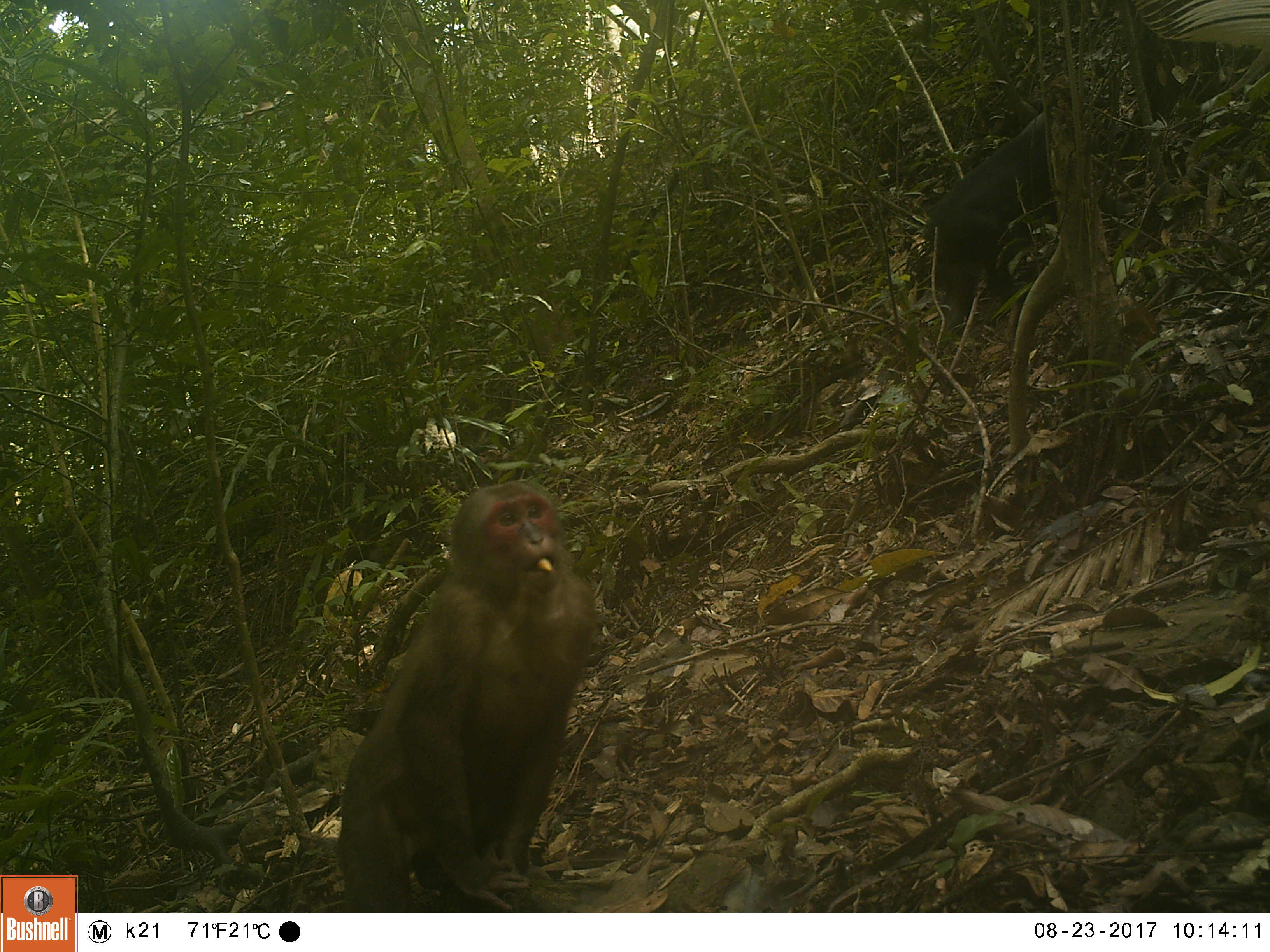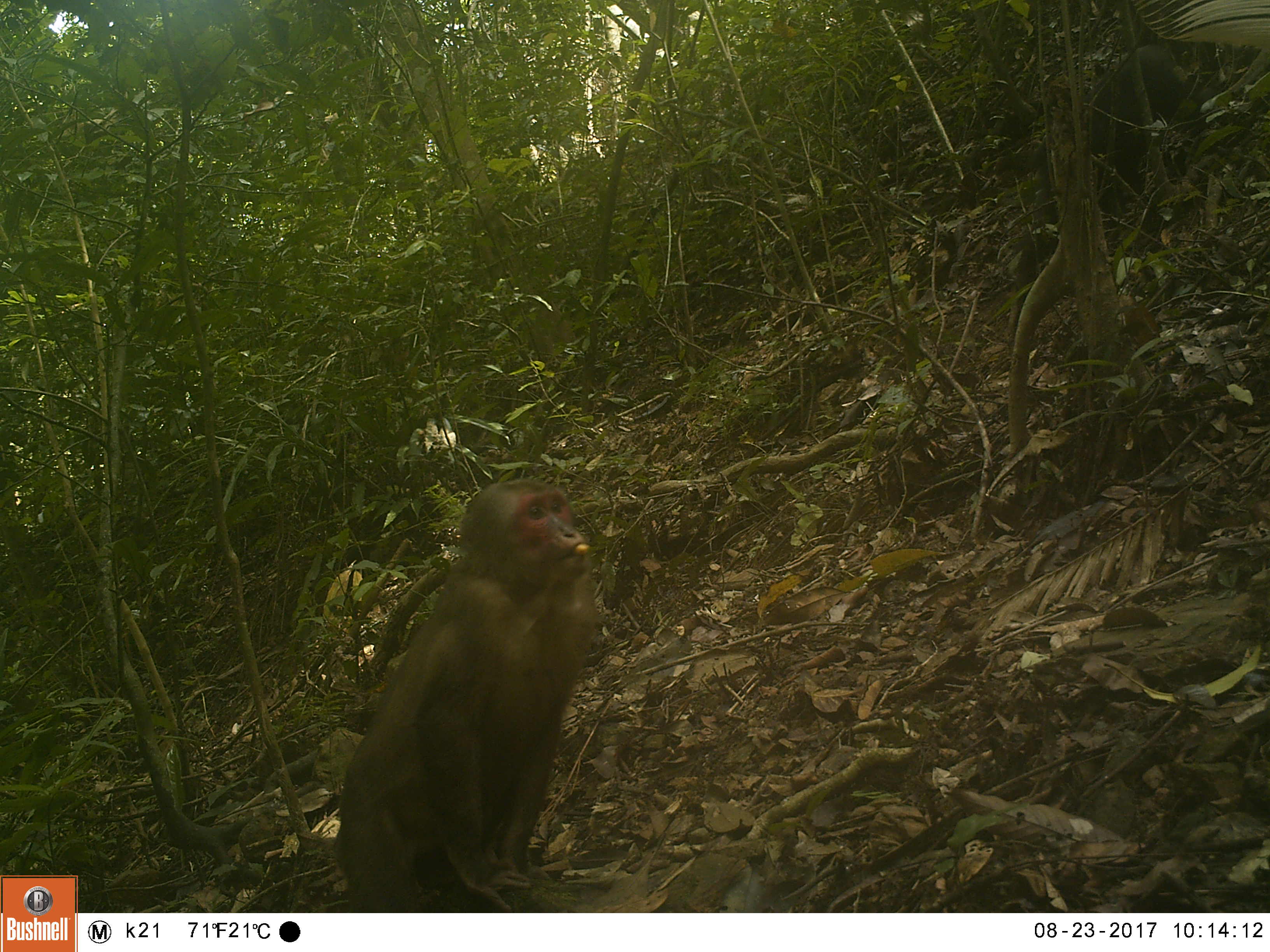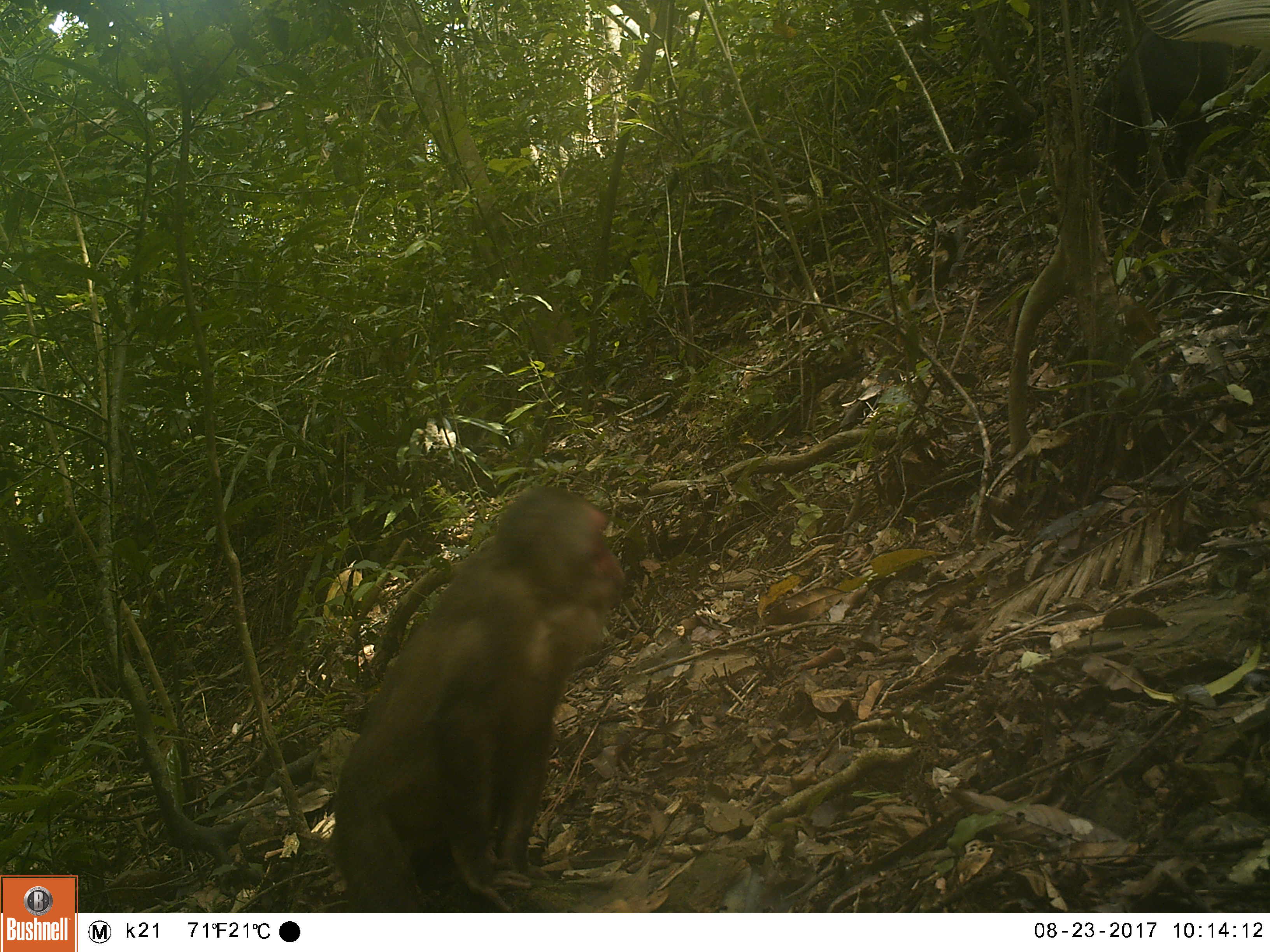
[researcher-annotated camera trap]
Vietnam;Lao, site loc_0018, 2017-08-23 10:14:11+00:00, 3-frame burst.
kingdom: Animalia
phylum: Chordata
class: Mammalia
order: Primates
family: Cercopithecidae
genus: Macaca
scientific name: Macaca arctoides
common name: stump-tailed macaque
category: stump tailed macaque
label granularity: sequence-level